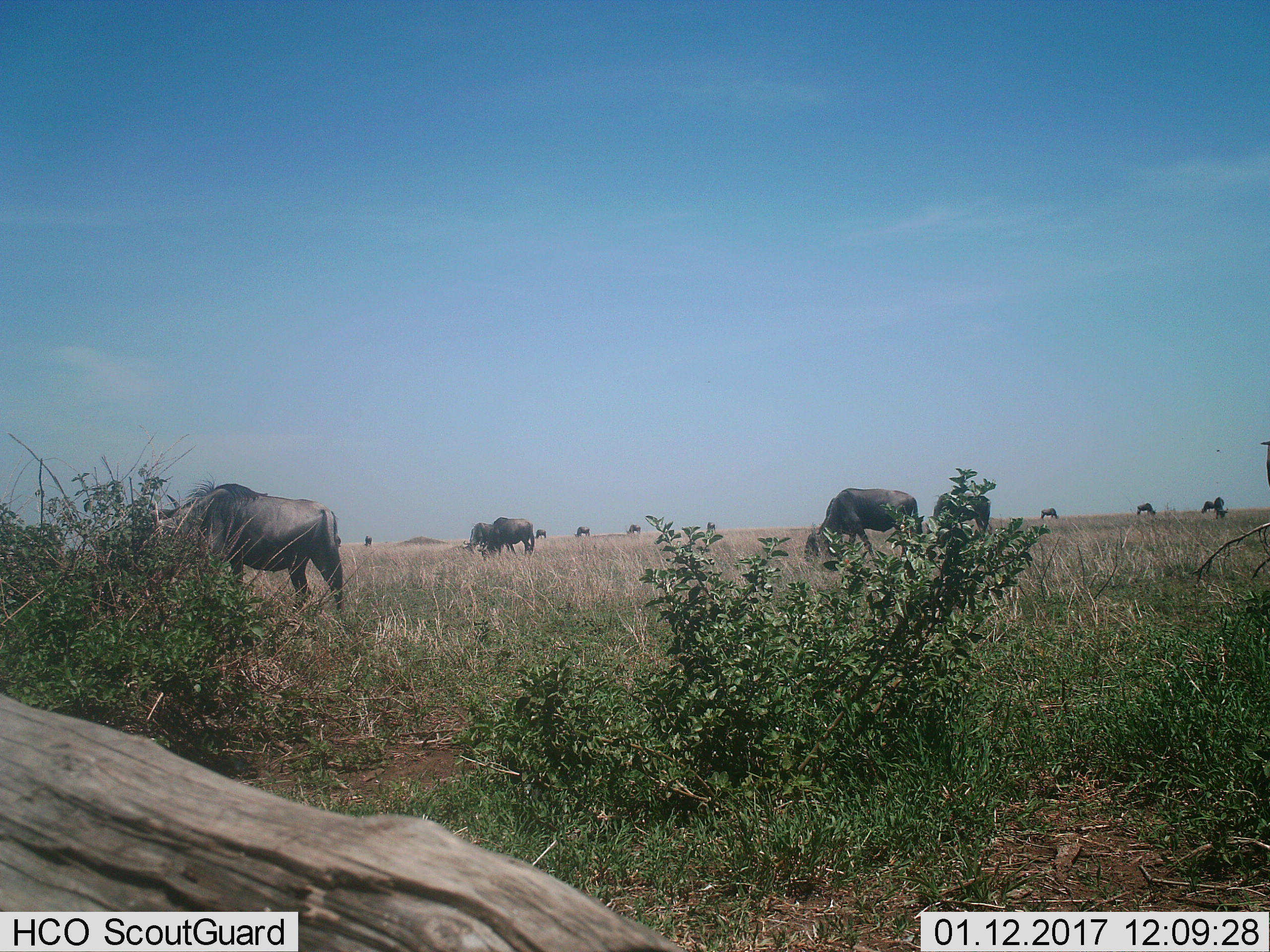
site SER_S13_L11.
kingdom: Animalia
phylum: Chordata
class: Mammalia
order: Artiodactyla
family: Bovidae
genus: Connochaetes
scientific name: Connochaetes taurinus taurinus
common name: blue wildebeest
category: wildebeestblue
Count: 11-50.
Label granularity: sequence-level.